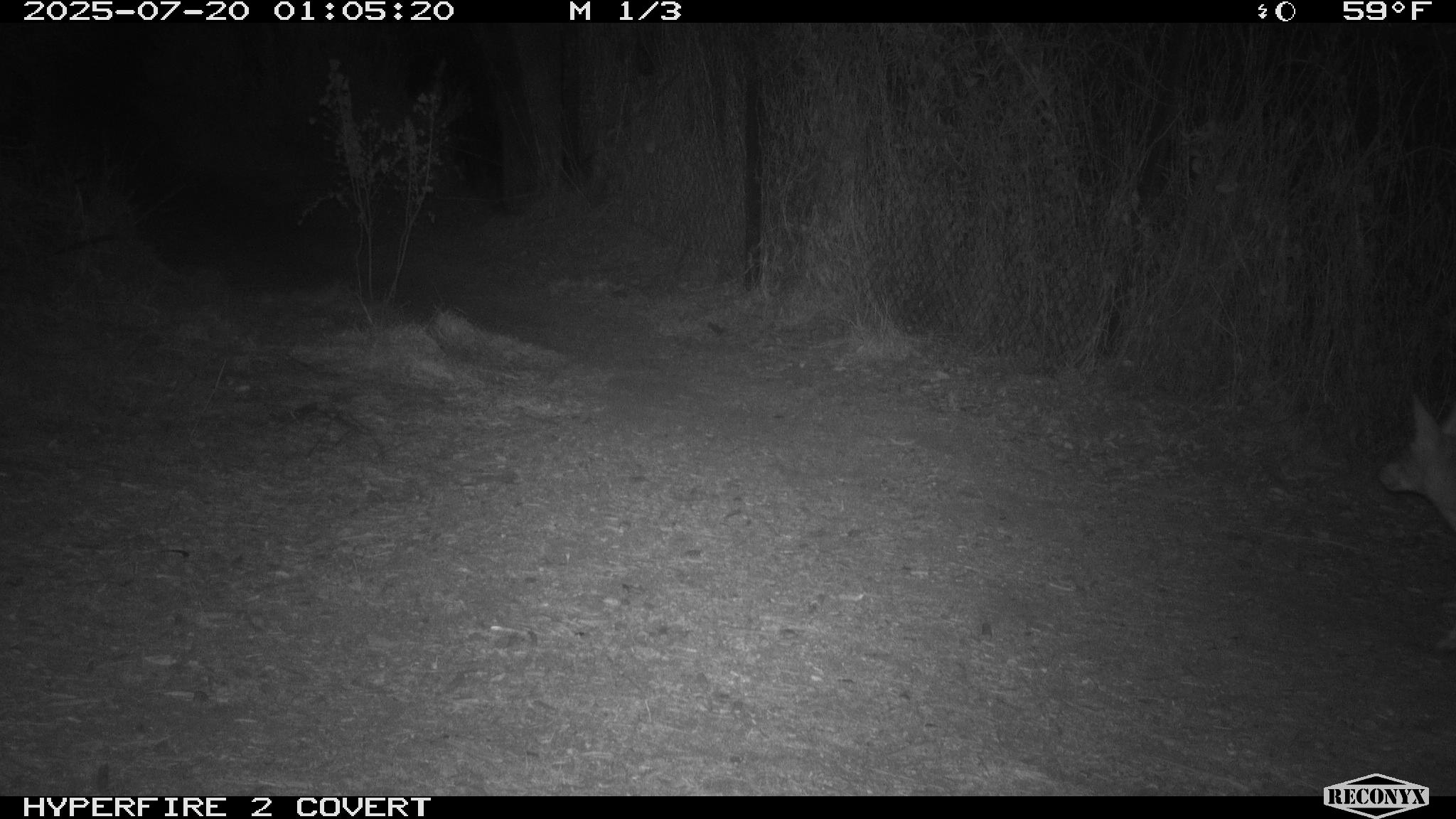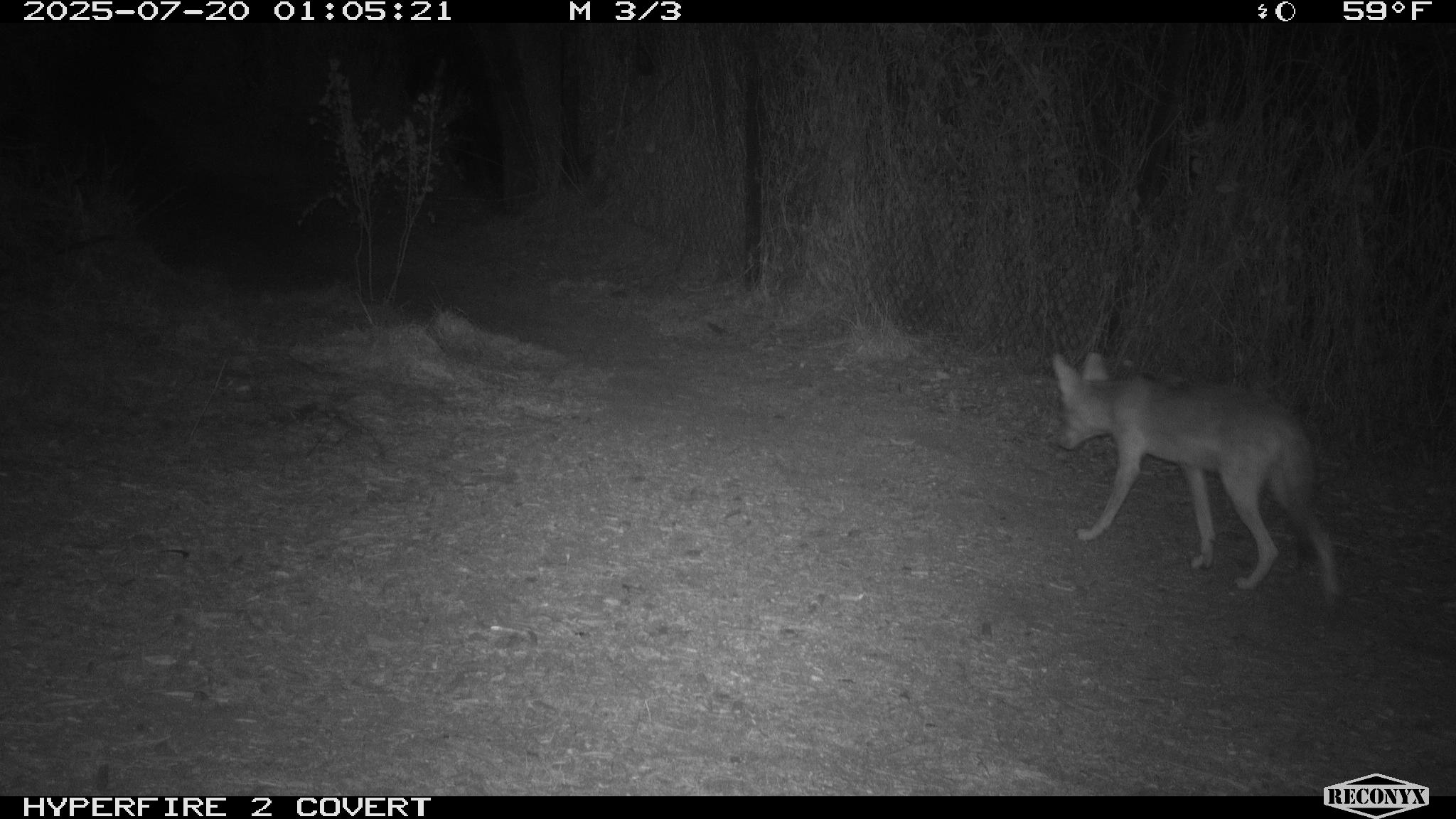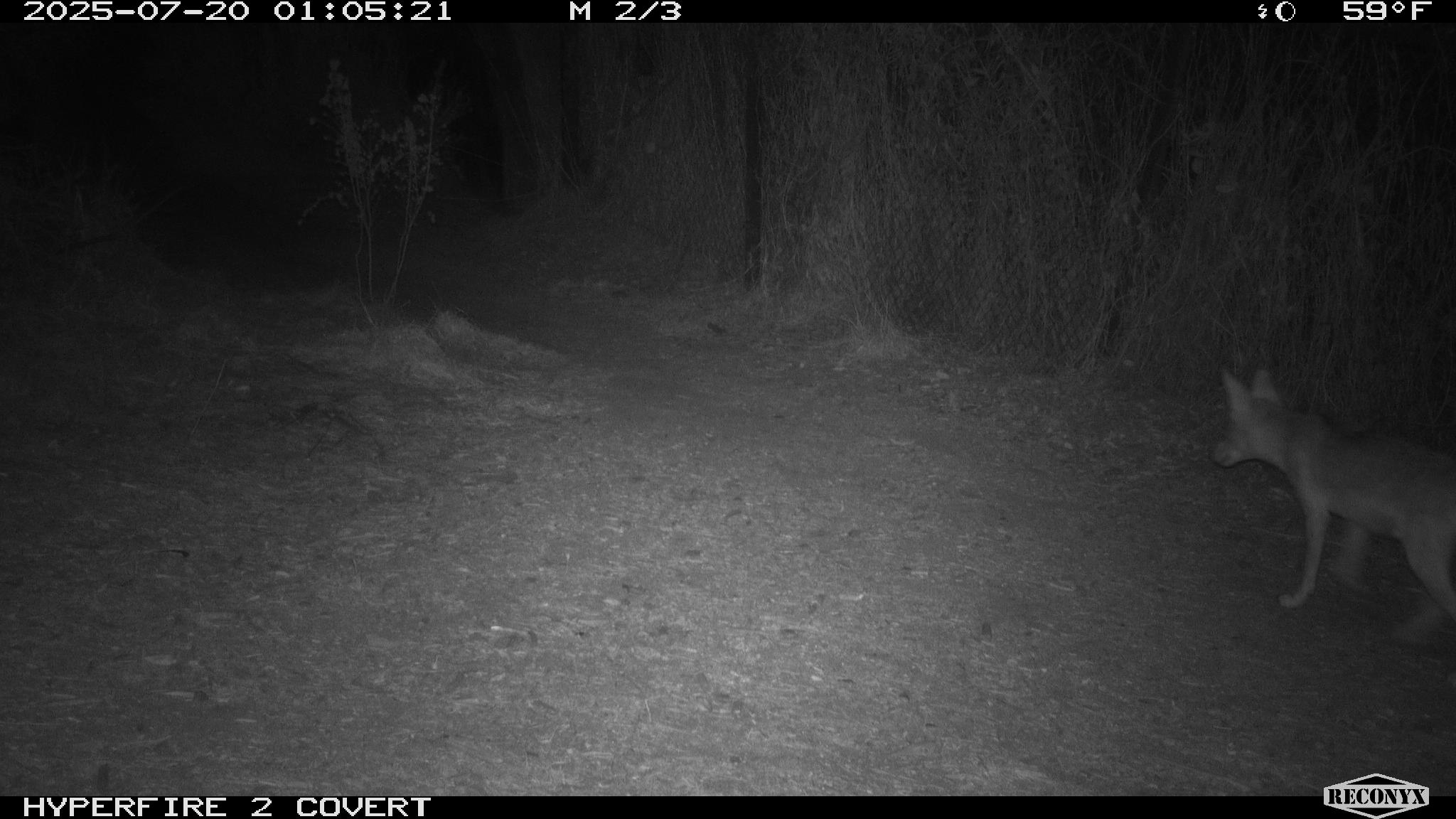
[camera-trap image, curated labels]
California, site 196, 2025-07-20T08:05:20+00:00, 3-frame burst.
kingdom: Animalia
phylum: Chordata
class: Mammalia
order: Carnivora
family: Canidae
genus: Canis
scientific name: Canis latrans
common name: coyote